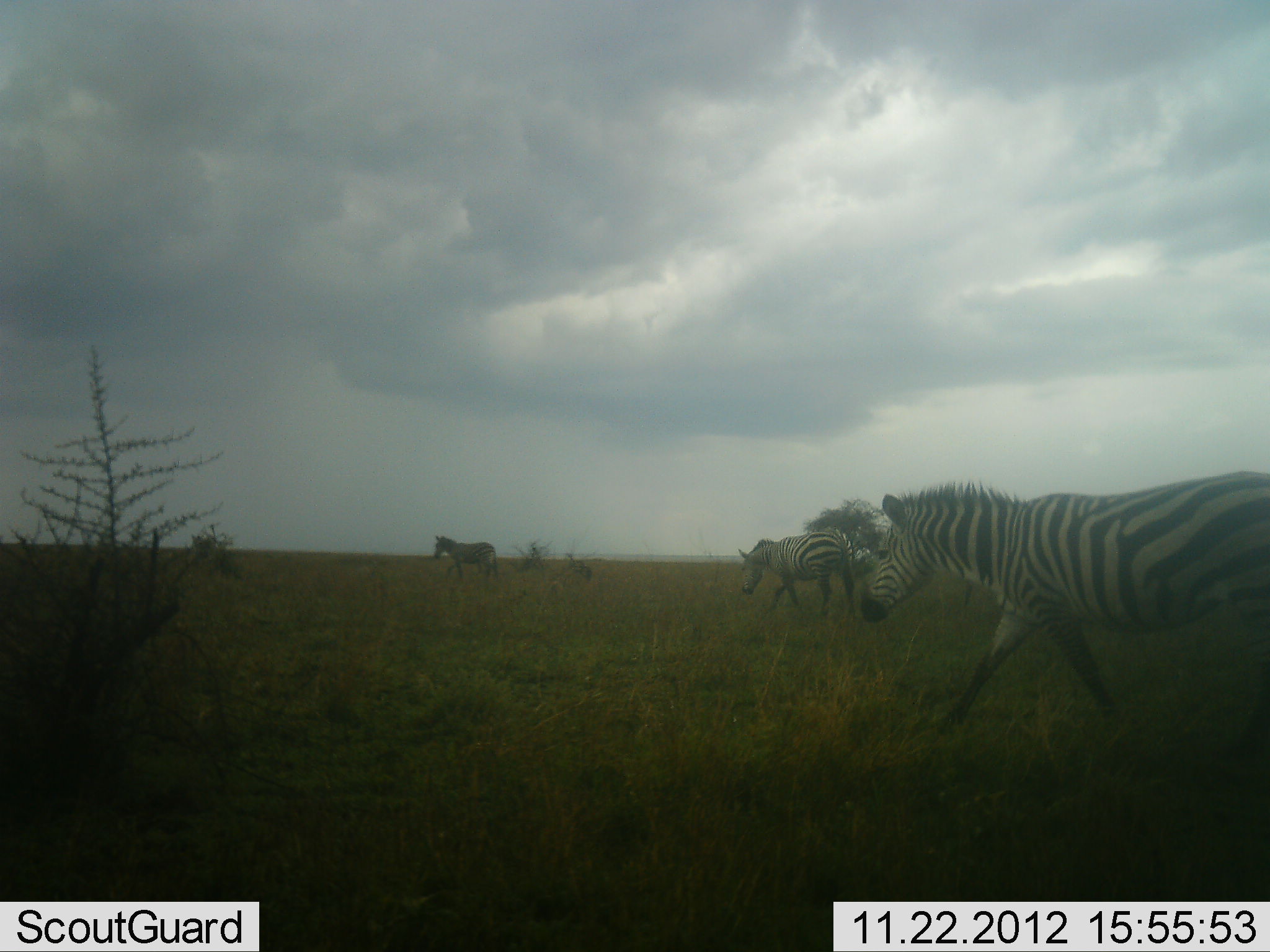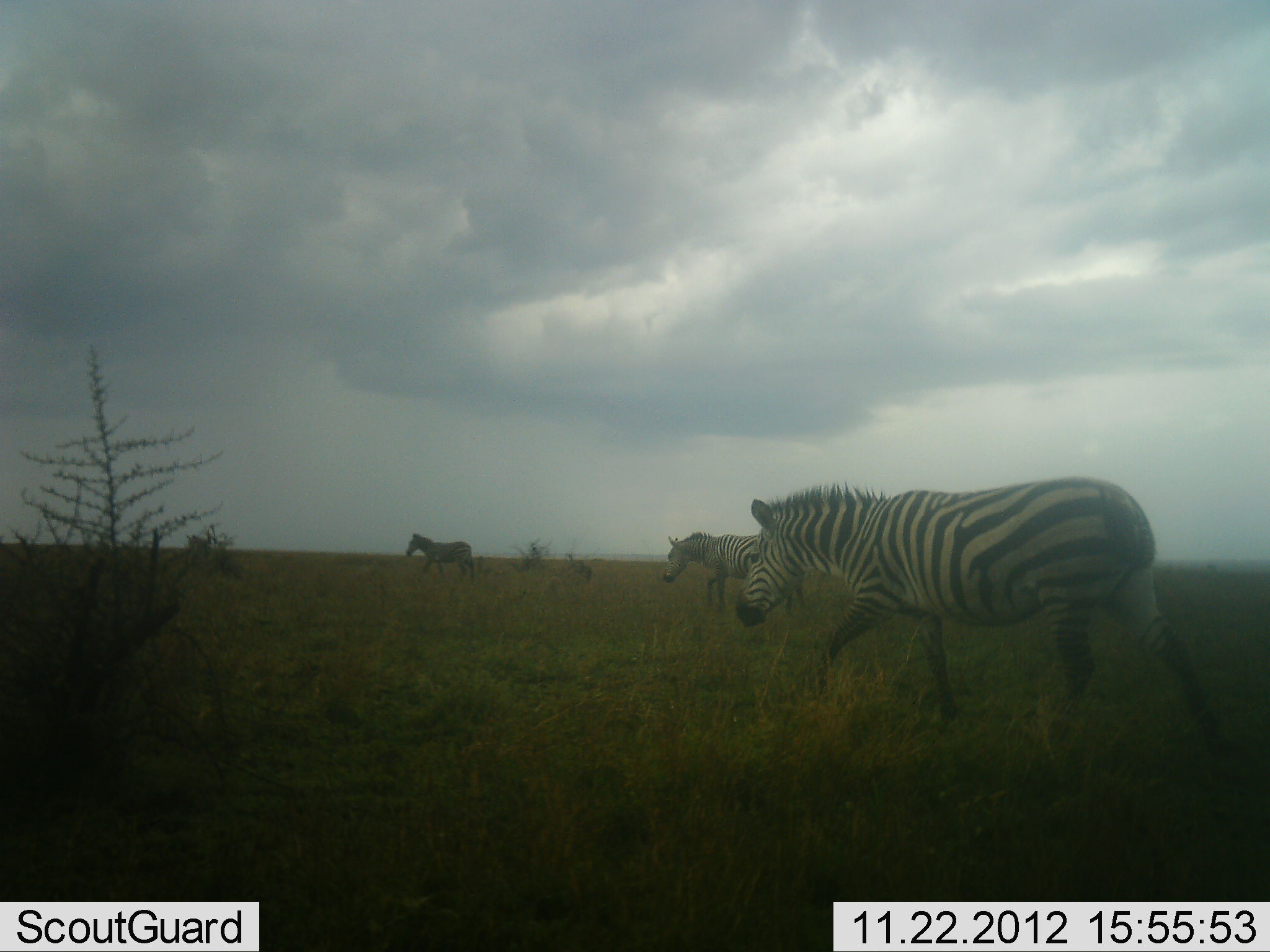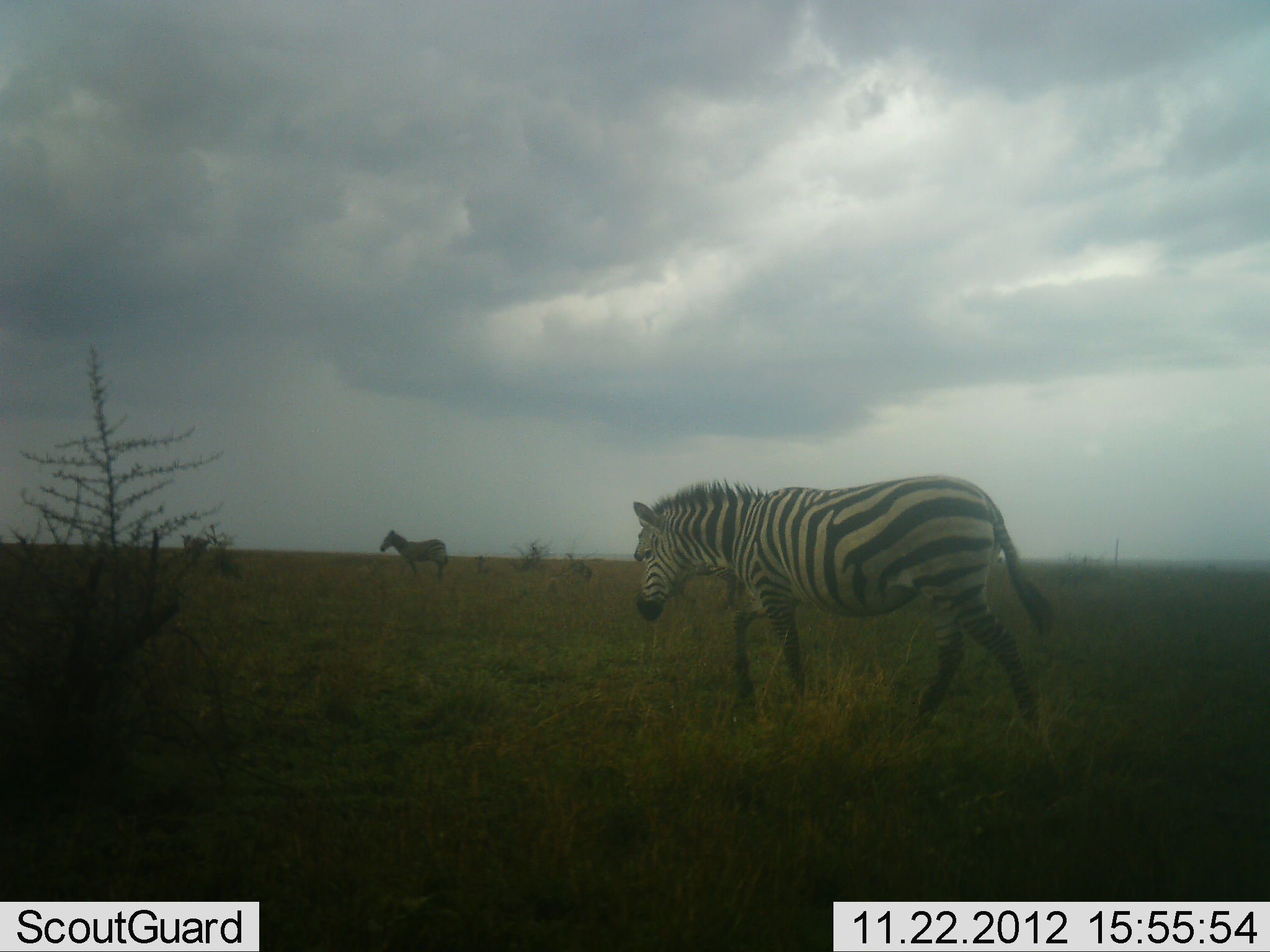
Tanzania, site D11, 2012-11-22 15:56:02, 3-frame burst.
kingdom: Animalia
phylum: Chordata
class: Mammalia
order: Perissodactyla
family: Equidae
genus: Equus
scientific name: Equus quagga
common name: plains zebra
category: zebra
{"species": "zebra (plains zebra) (Equus quagga)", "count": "4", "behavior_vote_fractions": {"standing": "0%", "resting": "0%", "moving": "100%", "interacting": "0%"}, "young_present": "0%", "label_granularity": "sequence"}